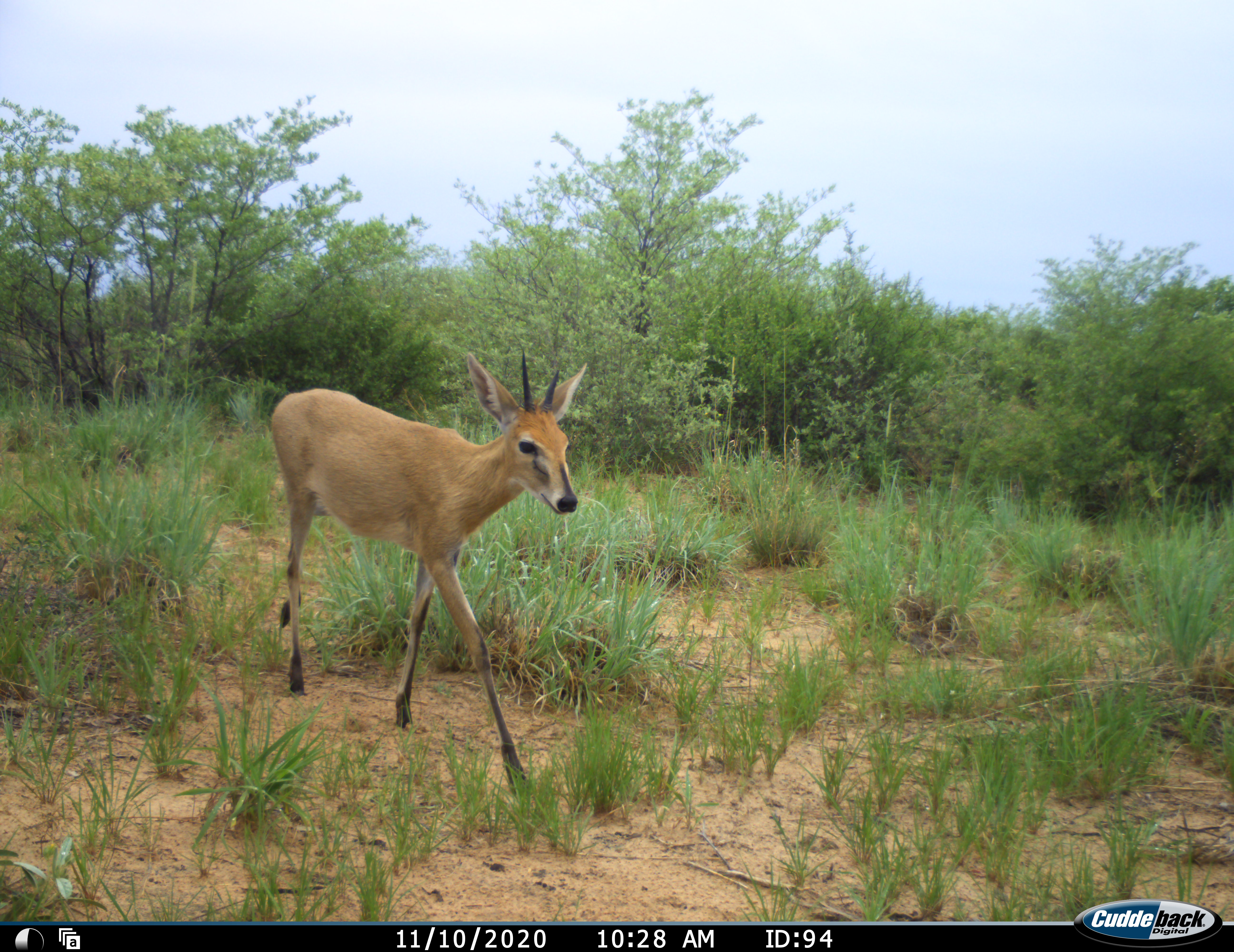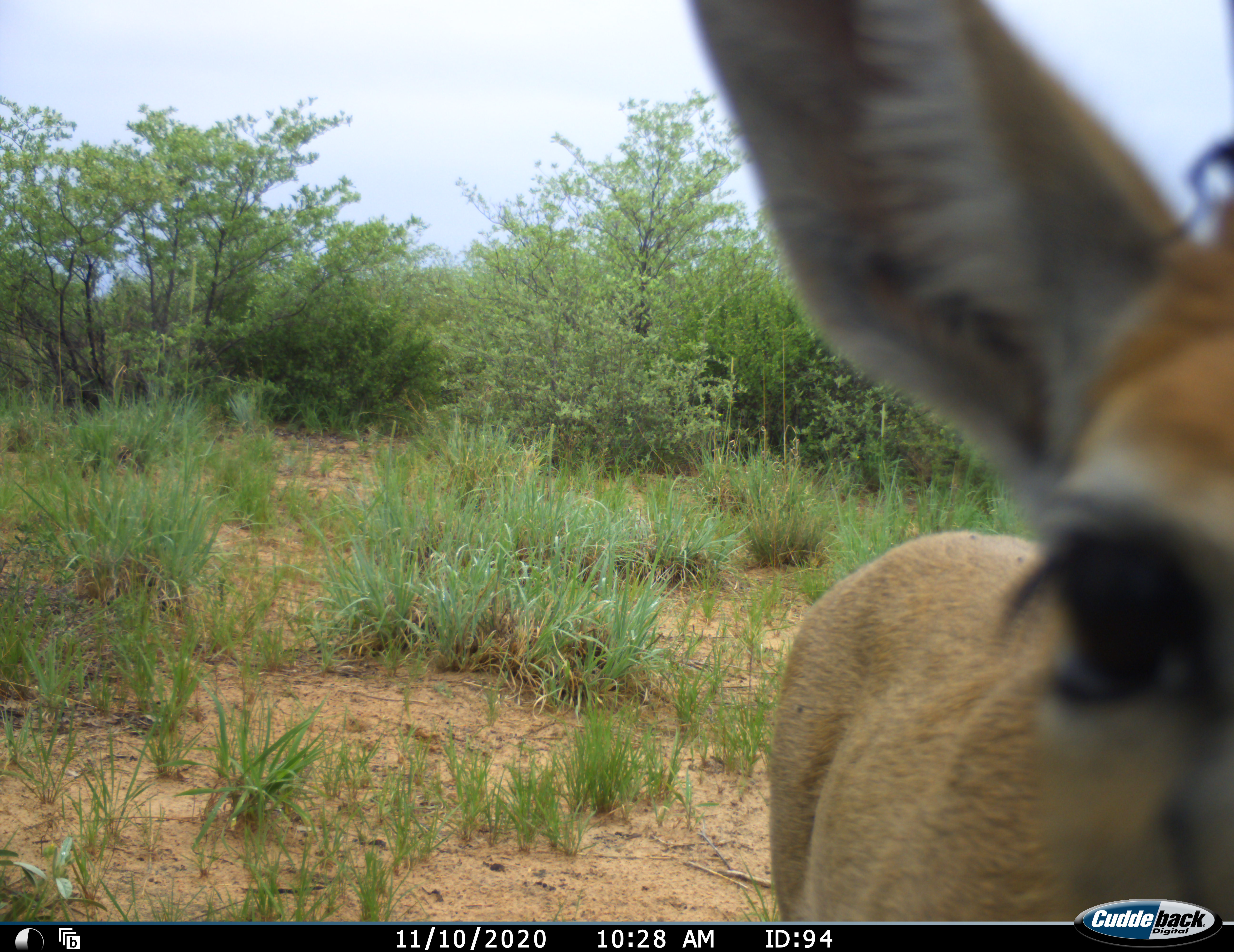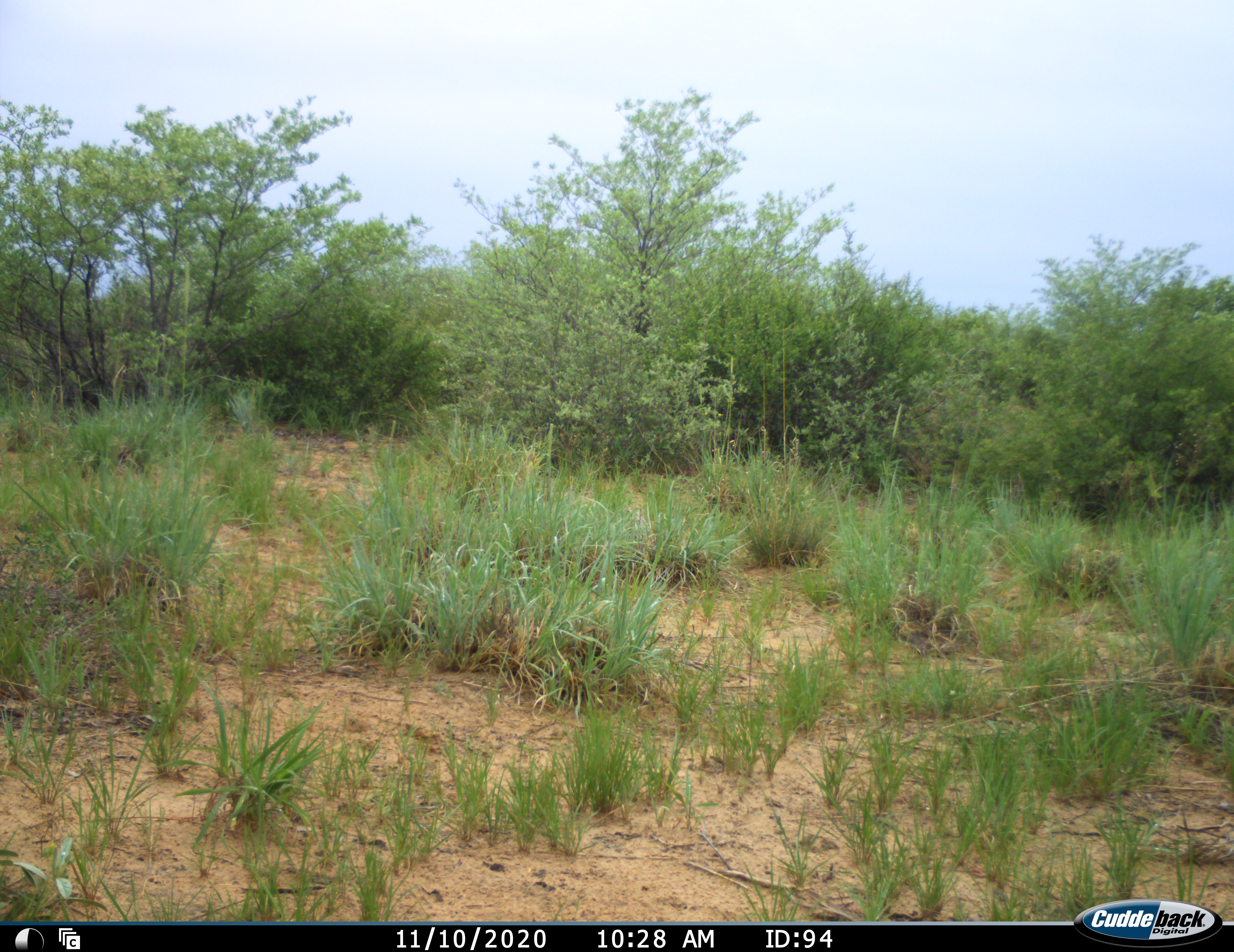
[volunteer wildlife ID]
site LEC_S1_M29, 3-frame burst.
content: unidentified animal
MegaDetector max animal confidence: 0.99